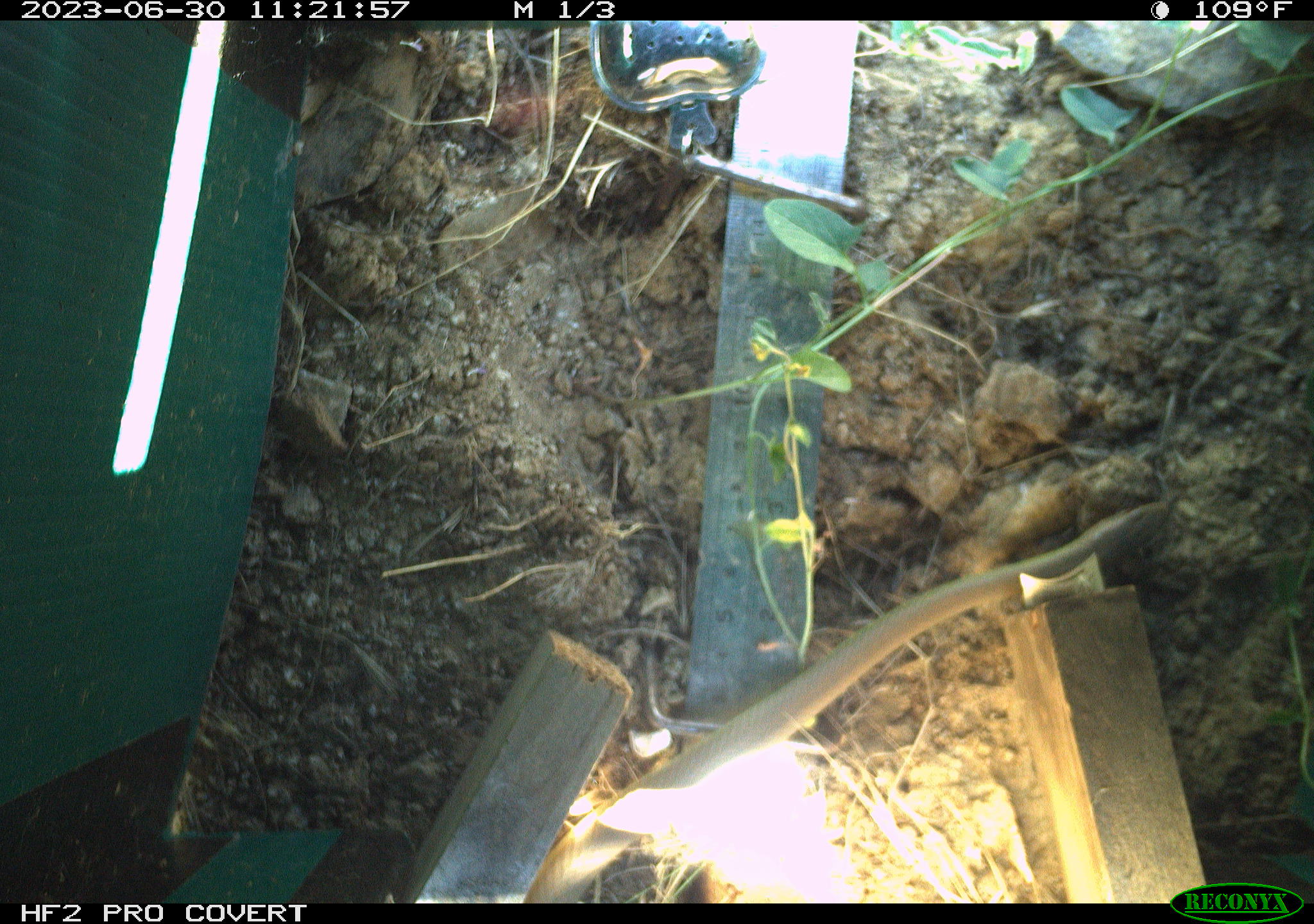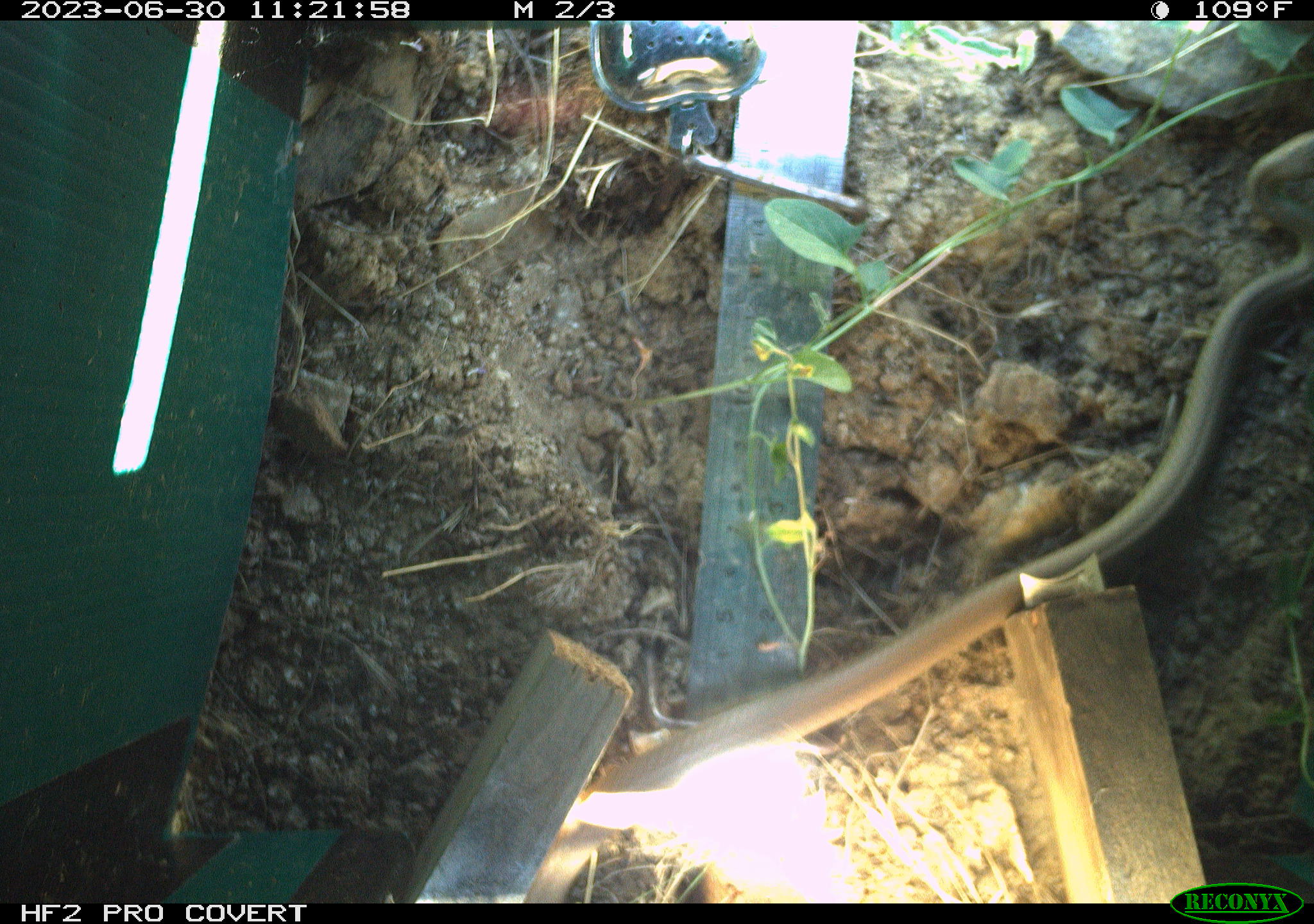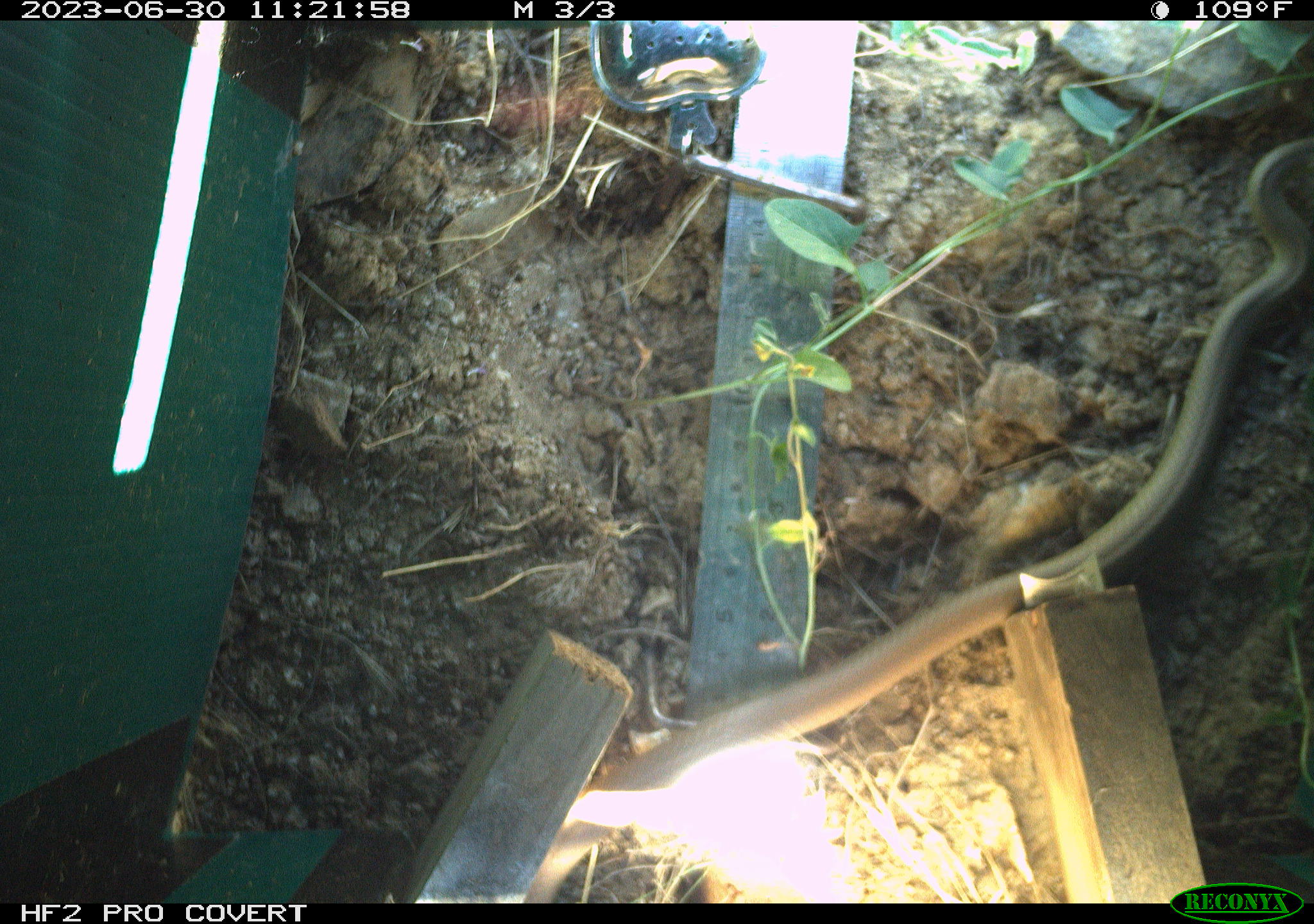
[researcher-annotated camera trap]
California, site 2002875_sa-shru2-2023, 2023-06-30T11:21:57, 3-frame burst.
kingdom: Animalia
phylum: Chordata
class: Reptilia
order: Squamata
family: Colubridae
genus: Coluber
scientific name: Coluber constrictor mormon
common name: western yellow-bellied racer